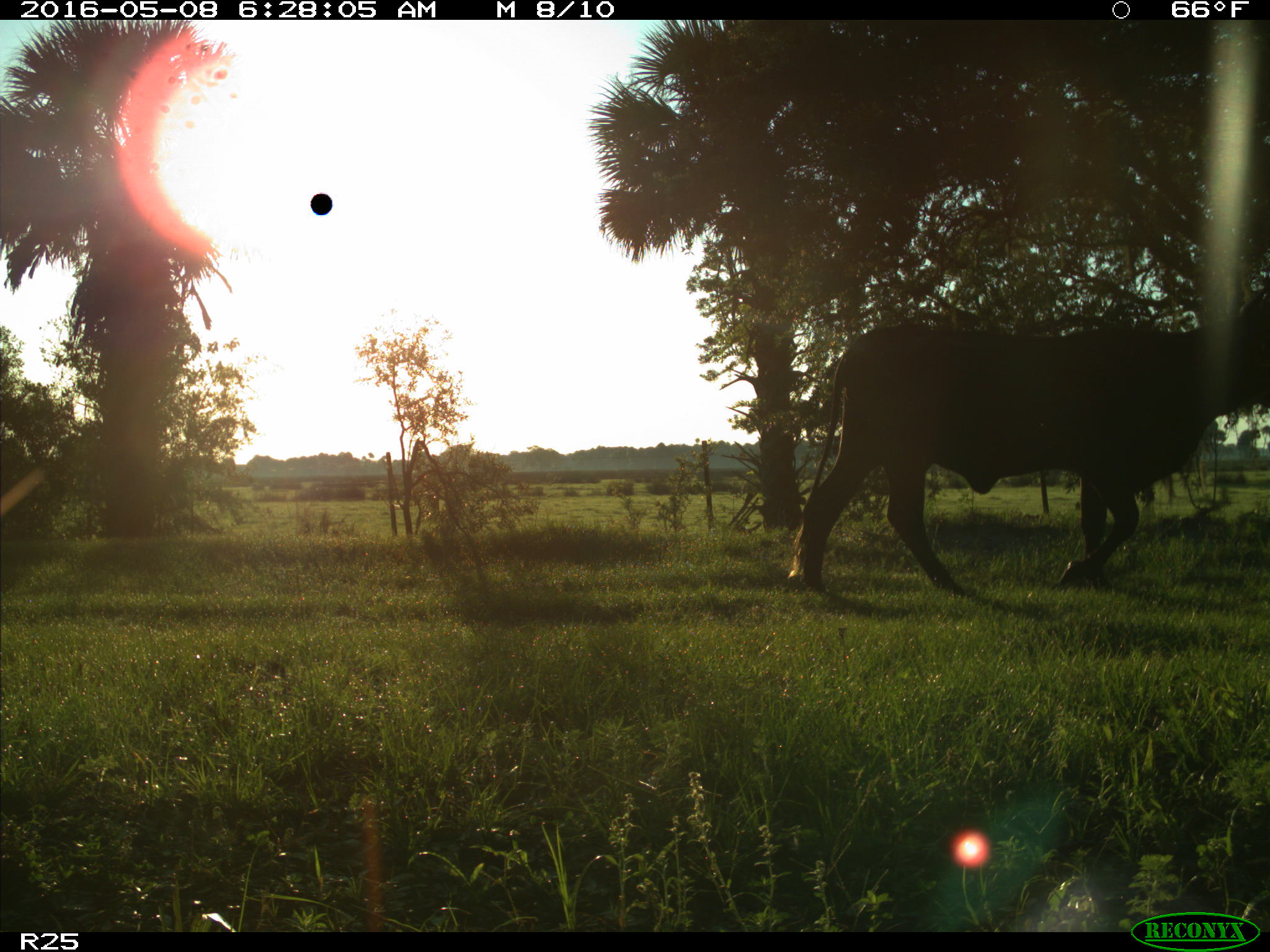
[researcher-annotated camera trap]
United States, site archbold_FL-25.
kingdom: Animalia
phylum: Chordata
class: Mammalia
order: Artiodactyla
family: Bovidae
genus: Bos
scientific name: Bos taurus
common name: domestic cow